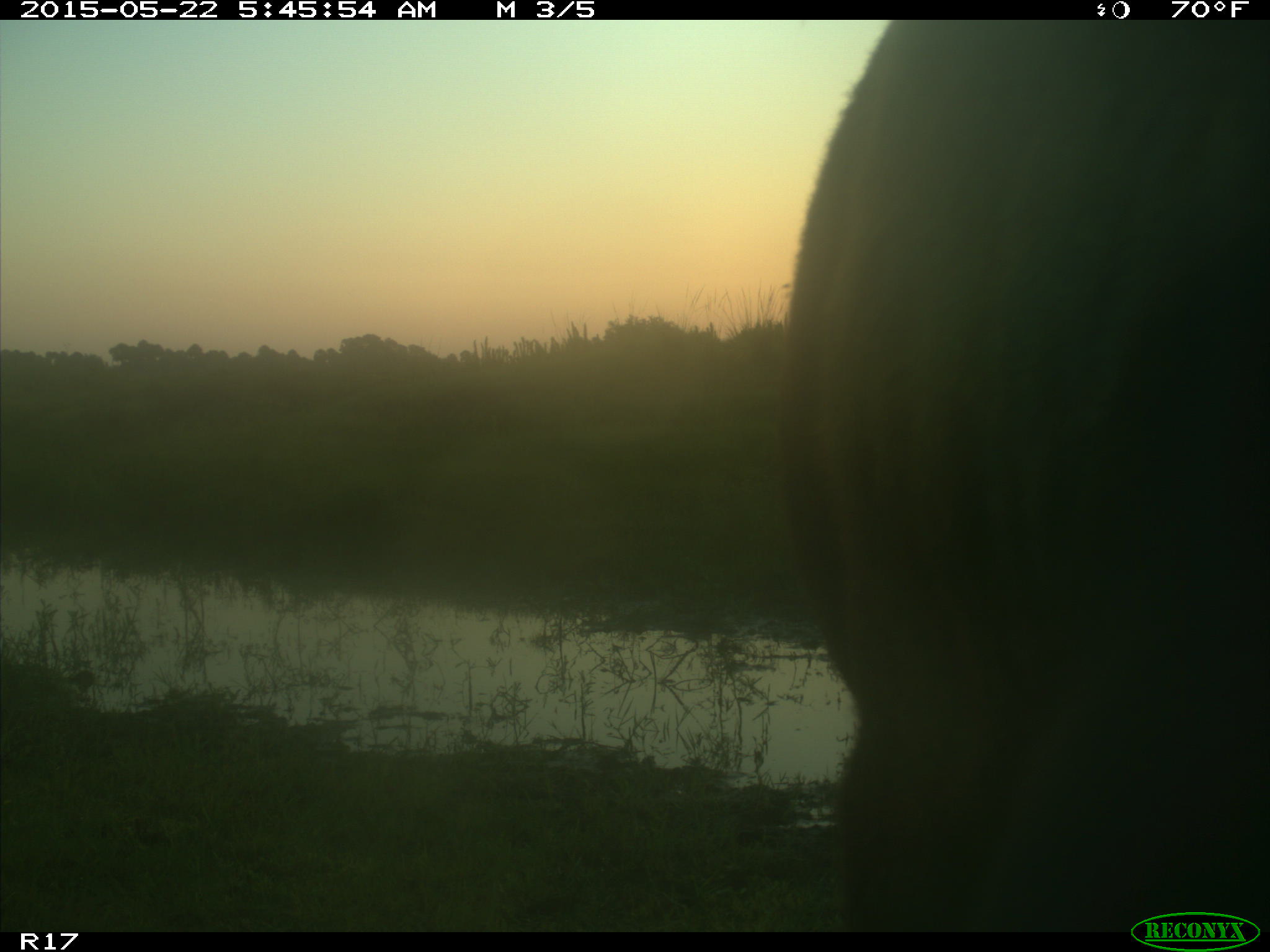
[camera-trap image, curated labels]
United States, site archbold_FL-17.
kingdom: Animalia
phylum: Chordata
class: Mammalia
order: Artiodactyla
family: Bovidae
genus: Bos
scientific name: Bos taurus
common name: domestic cow